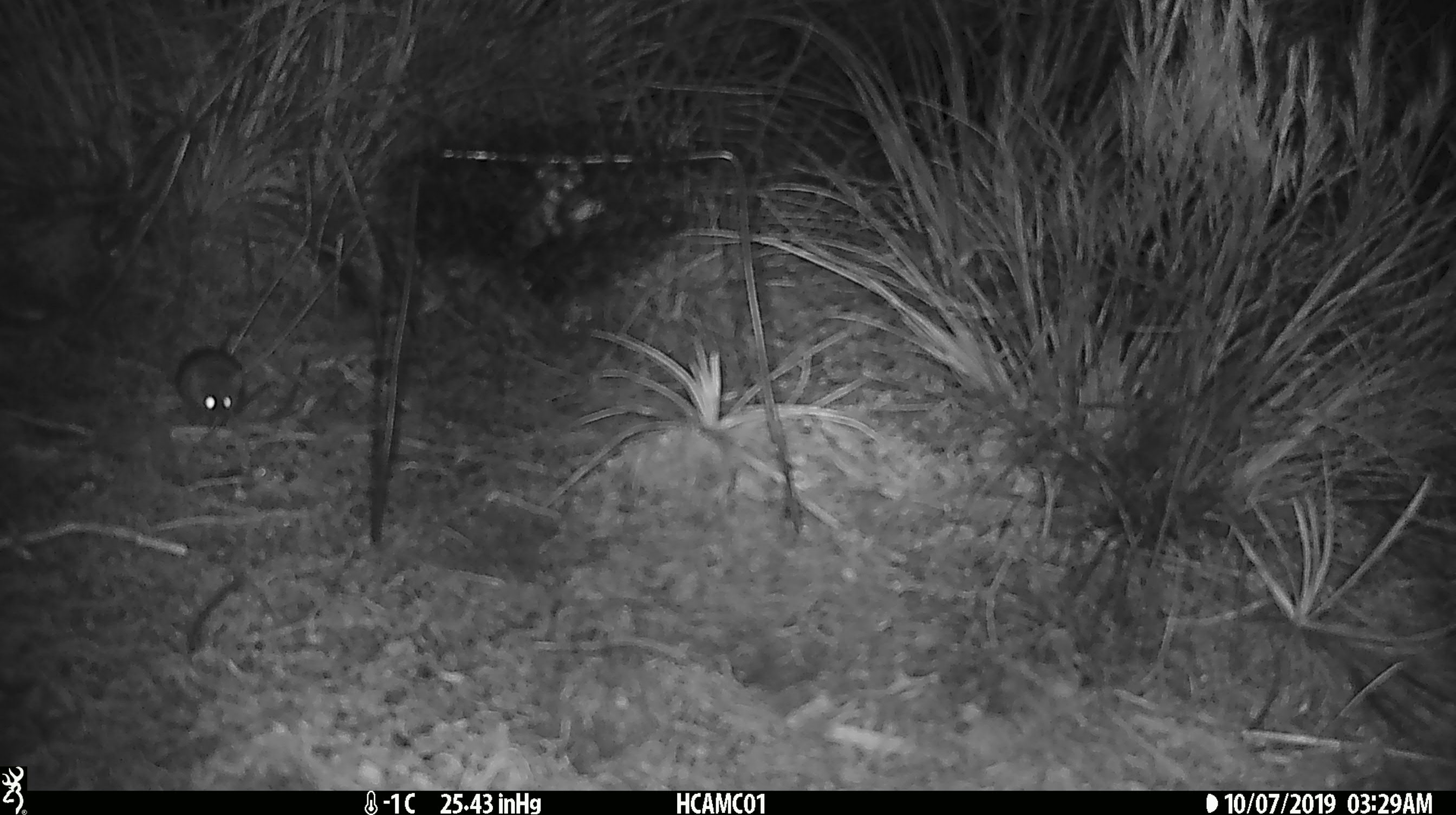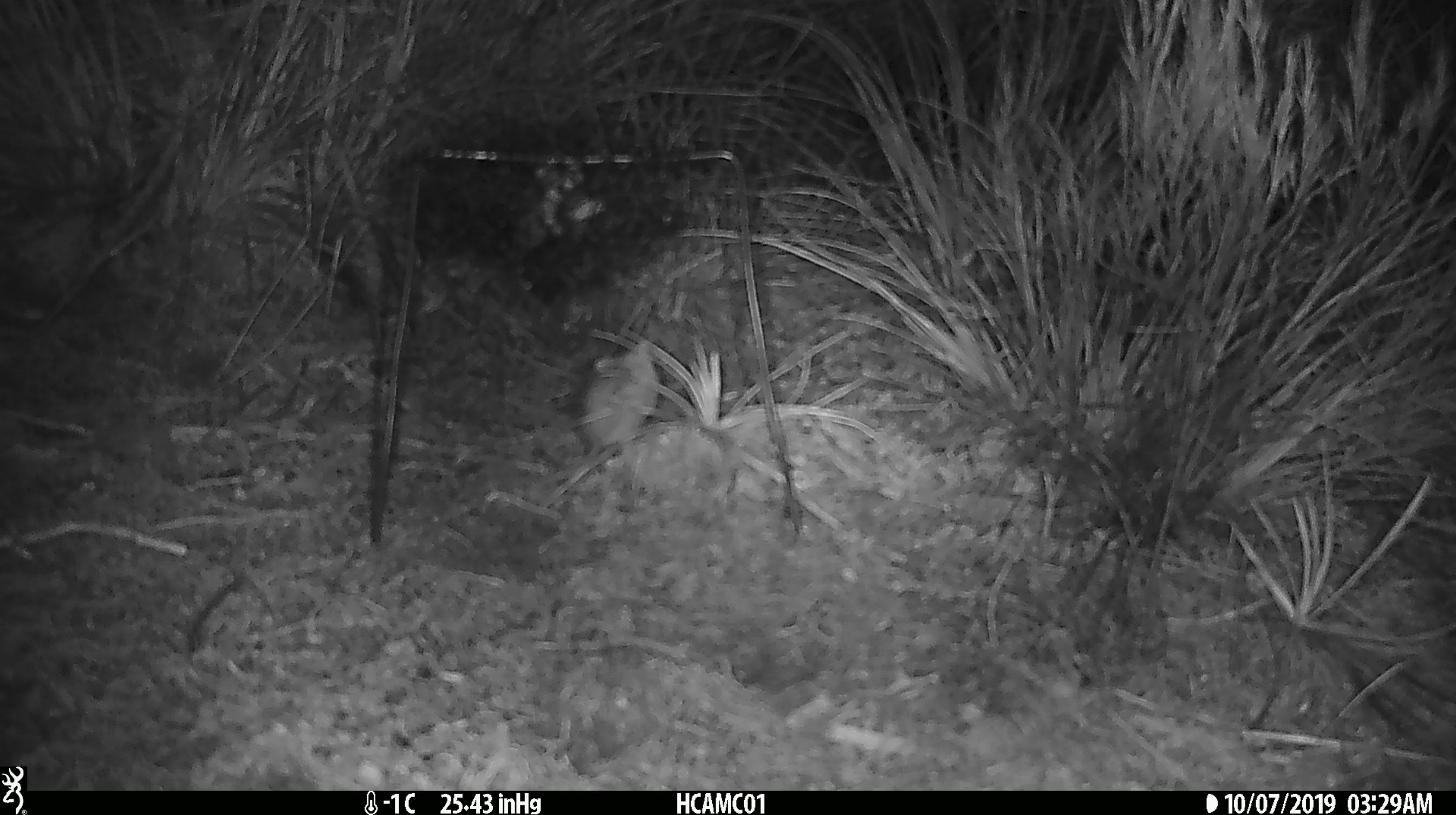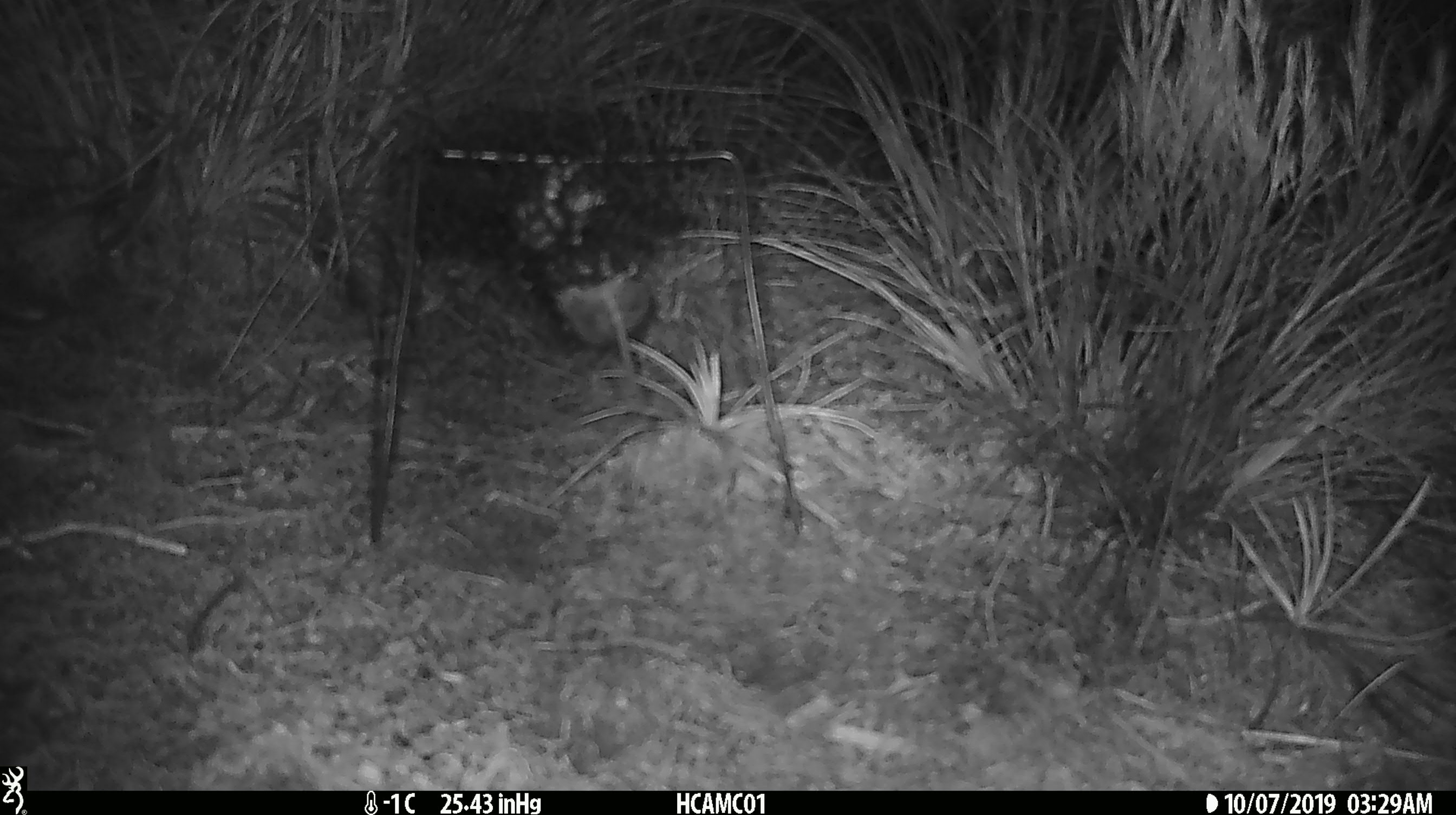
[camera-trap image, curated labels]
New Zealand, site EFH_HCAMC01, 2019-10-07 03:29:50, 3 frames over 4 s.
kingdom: Animalia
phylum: Chordata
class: Mammalia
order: Rodentia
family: Muridae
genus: Mus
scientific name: Mus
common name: mouse